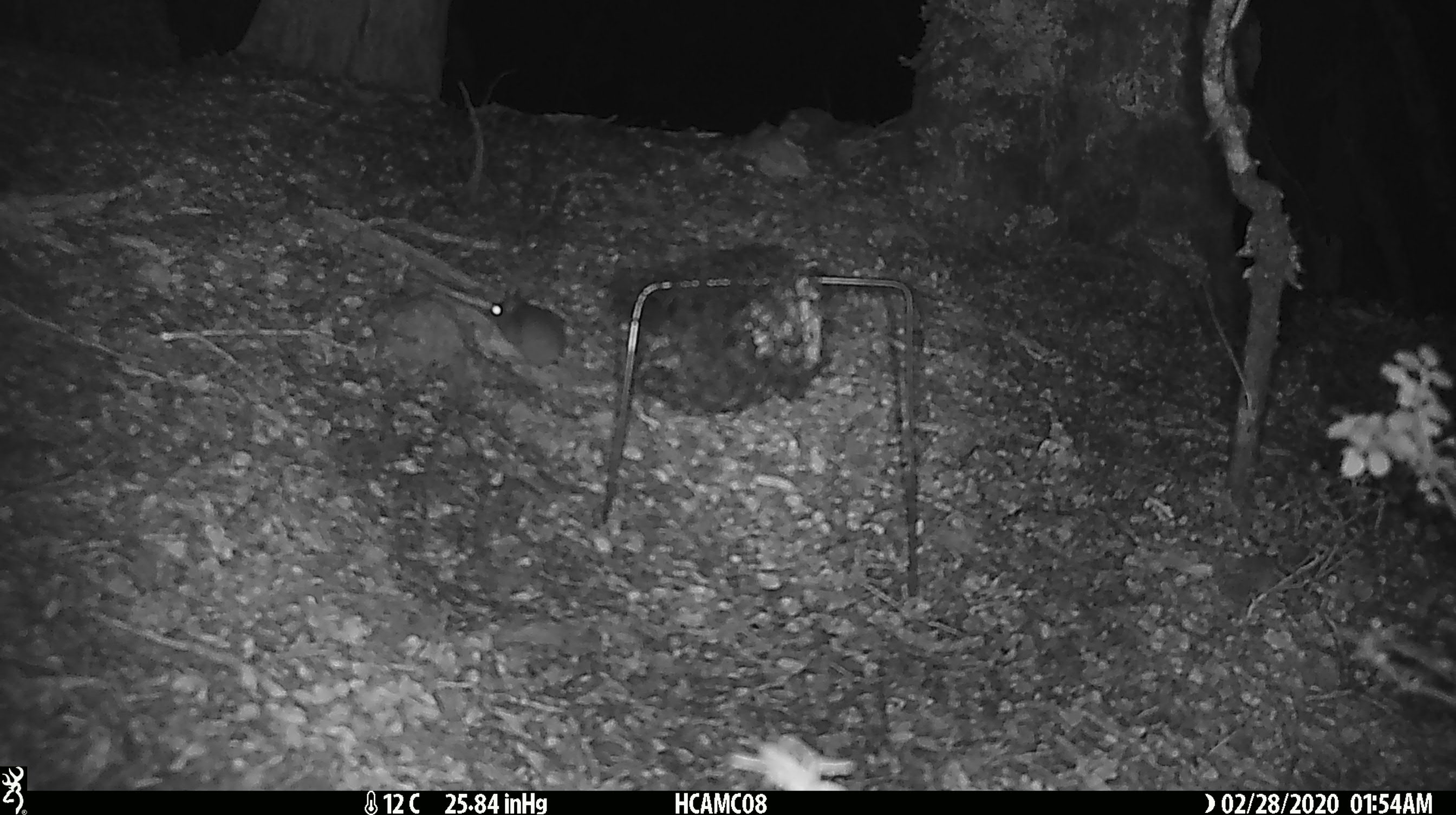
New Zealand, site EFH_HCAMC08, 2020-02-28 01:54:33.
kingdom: Animalia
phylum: Chordata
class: Mammalia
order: Rodentia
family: Muridae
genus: Mus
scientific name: Mus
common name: mouse